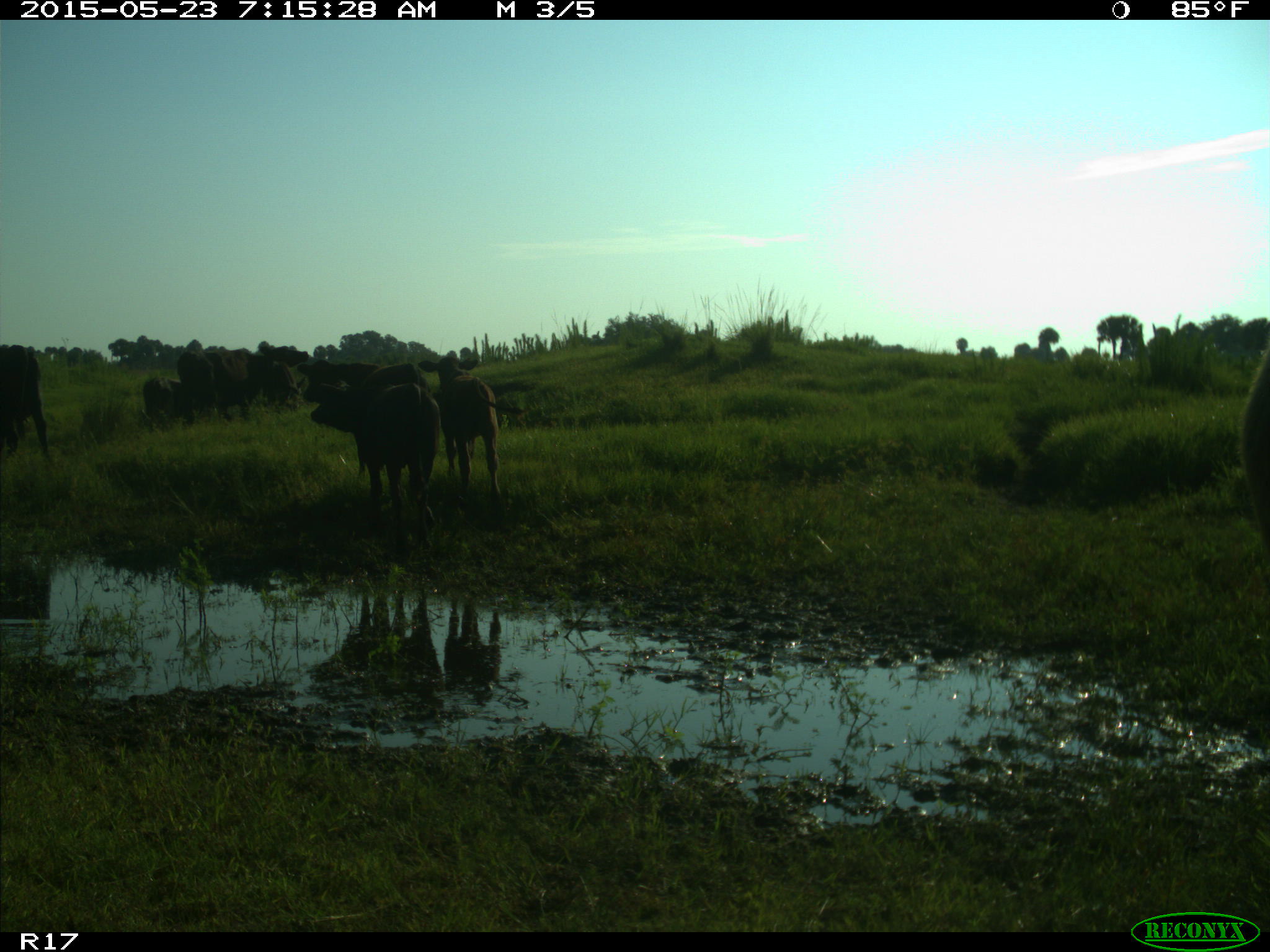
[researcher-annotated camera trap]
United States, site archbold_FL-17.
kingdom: Animalia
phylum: Chordata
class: Mammalia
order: Artiodactyla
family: Bovidae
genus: Bos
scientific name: Bos taurus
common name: domestic cow